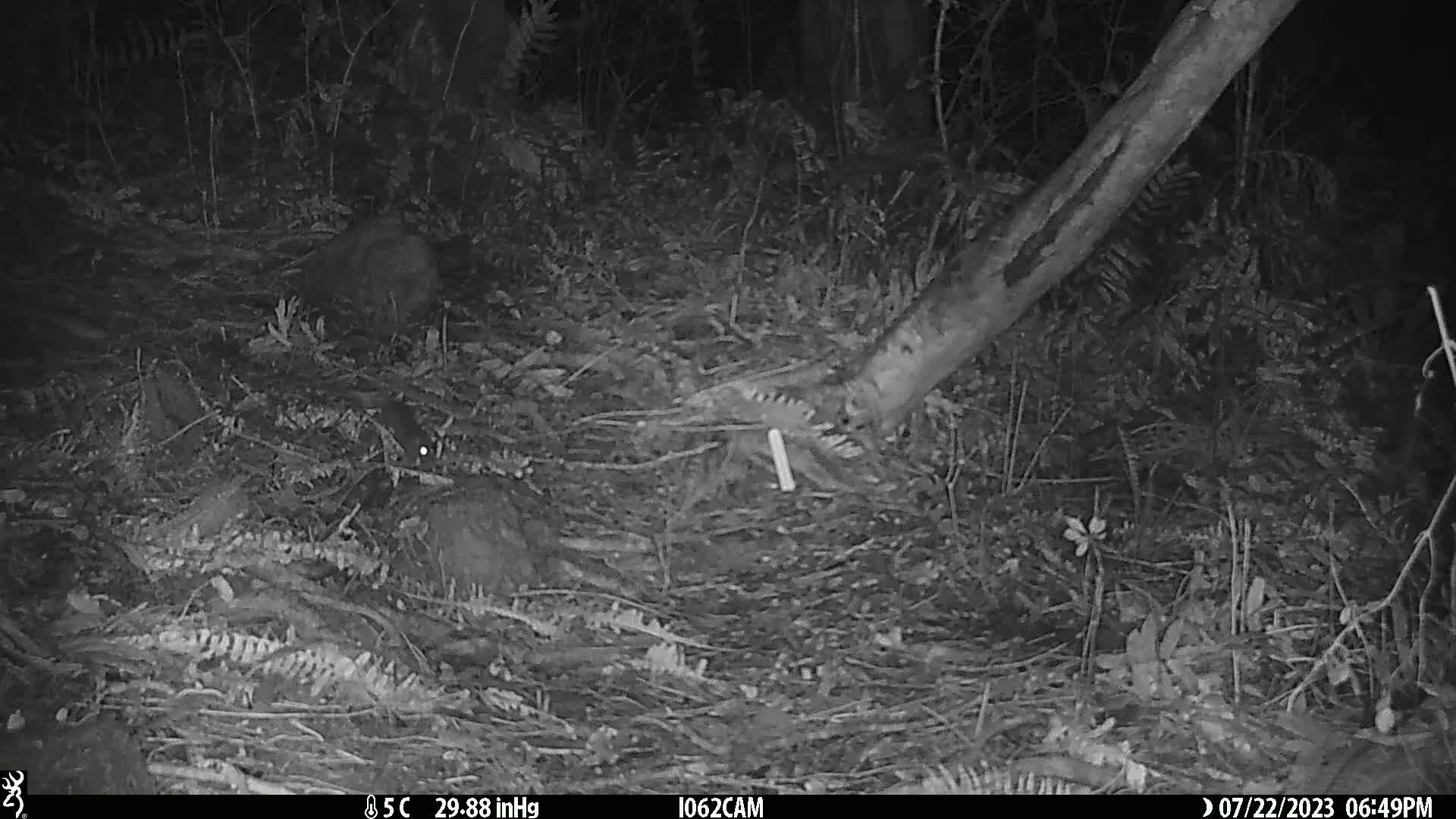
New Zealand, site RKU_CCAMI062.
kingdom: Animalia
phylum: Chordata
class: Mammalia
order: Rodentia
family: Muridae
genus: Rattus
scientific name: Rattus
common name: rat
Rat (Rattus).